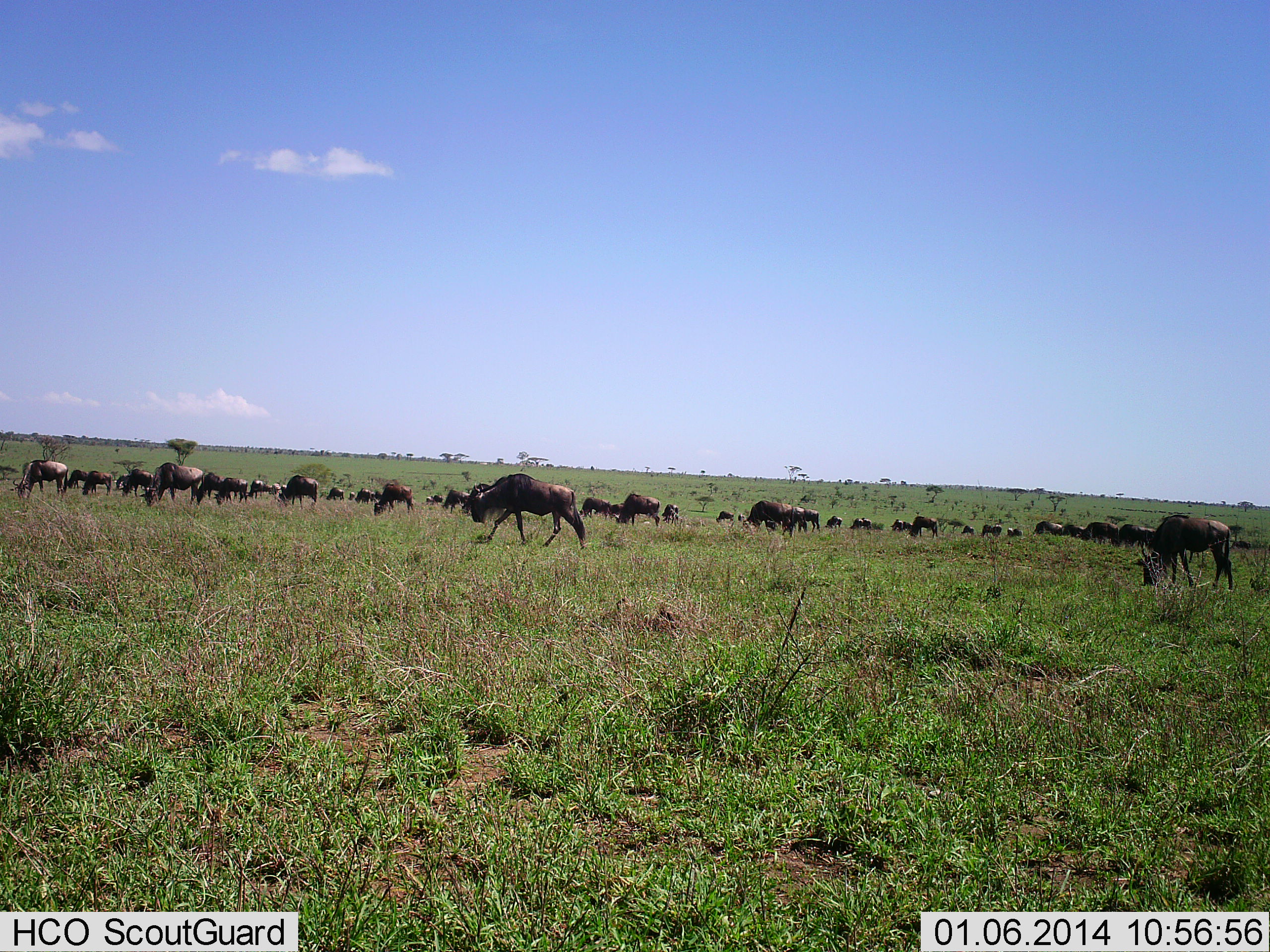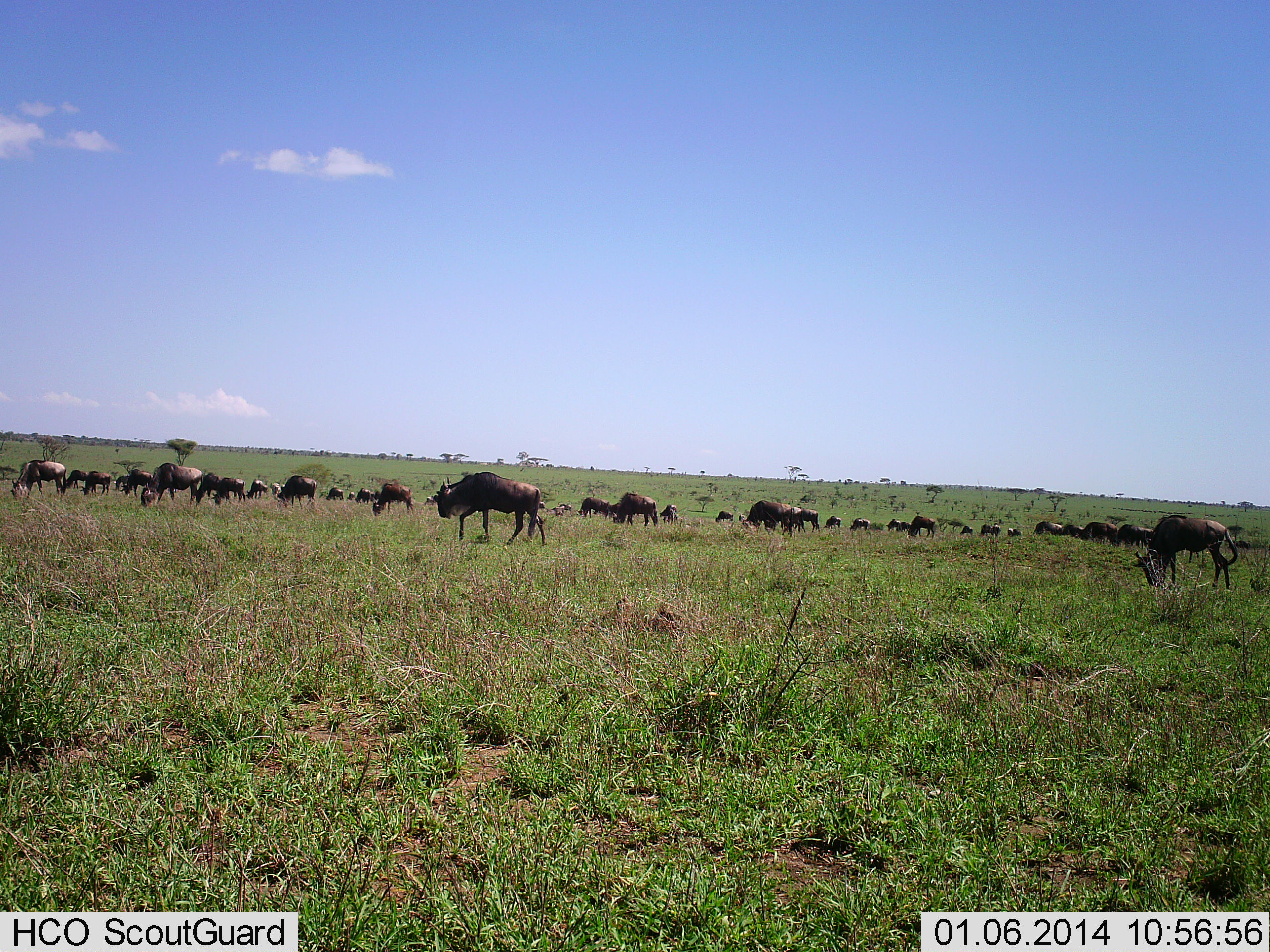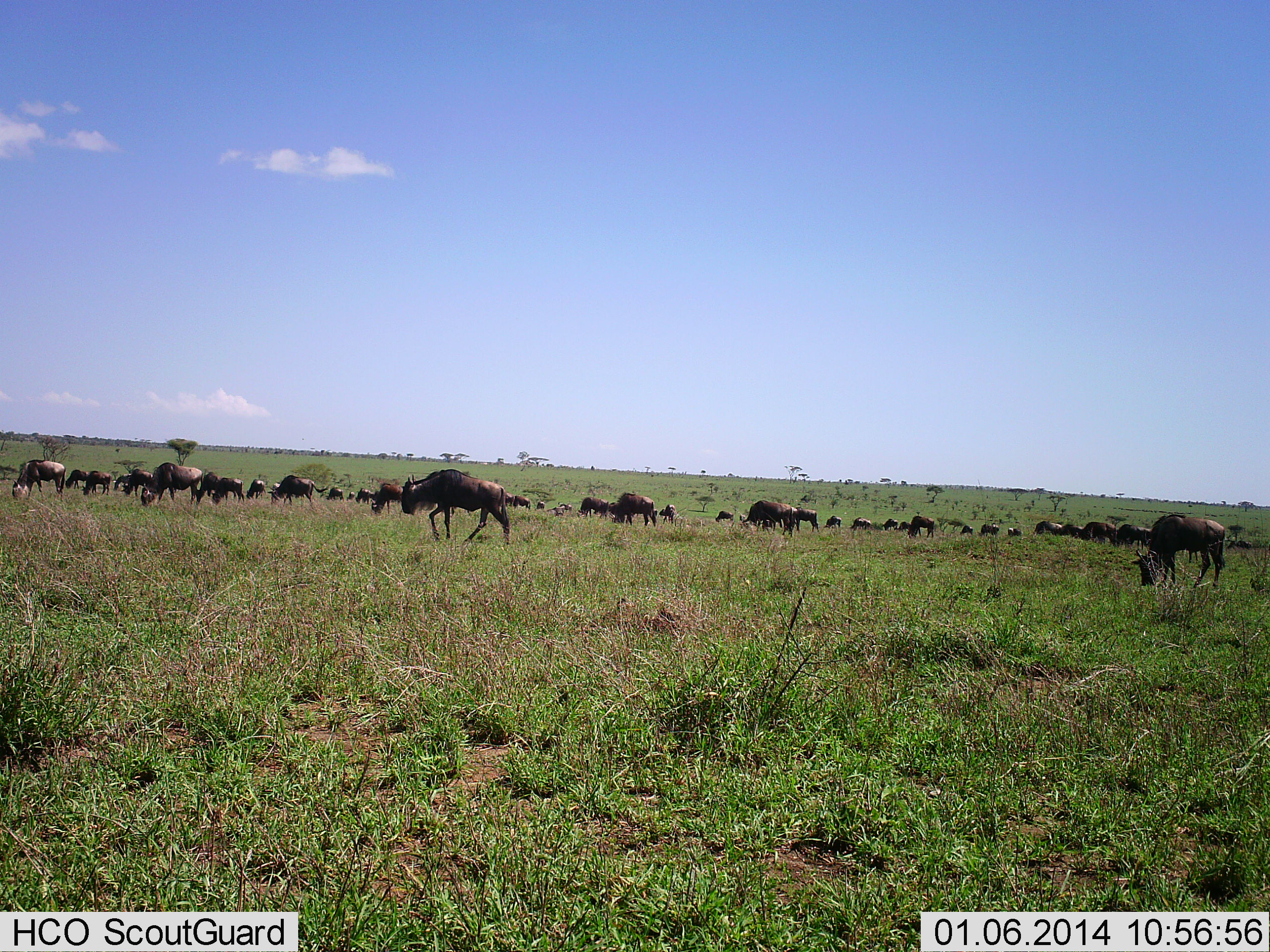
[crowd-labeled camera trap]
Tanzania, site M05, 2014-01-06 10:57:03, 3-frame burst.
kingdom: Animalia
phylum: Chordata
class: Mammalia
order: Artiodactyla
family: Bovidae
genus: Connochaetes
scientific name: Connochaetes taurinus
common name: blue wildebeest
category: wildebeest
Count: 11-50.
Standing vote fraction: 30%.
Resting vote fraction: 10%.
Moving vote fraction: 80%.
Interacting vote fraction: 0%.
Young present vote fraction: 20%.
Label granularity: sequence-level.